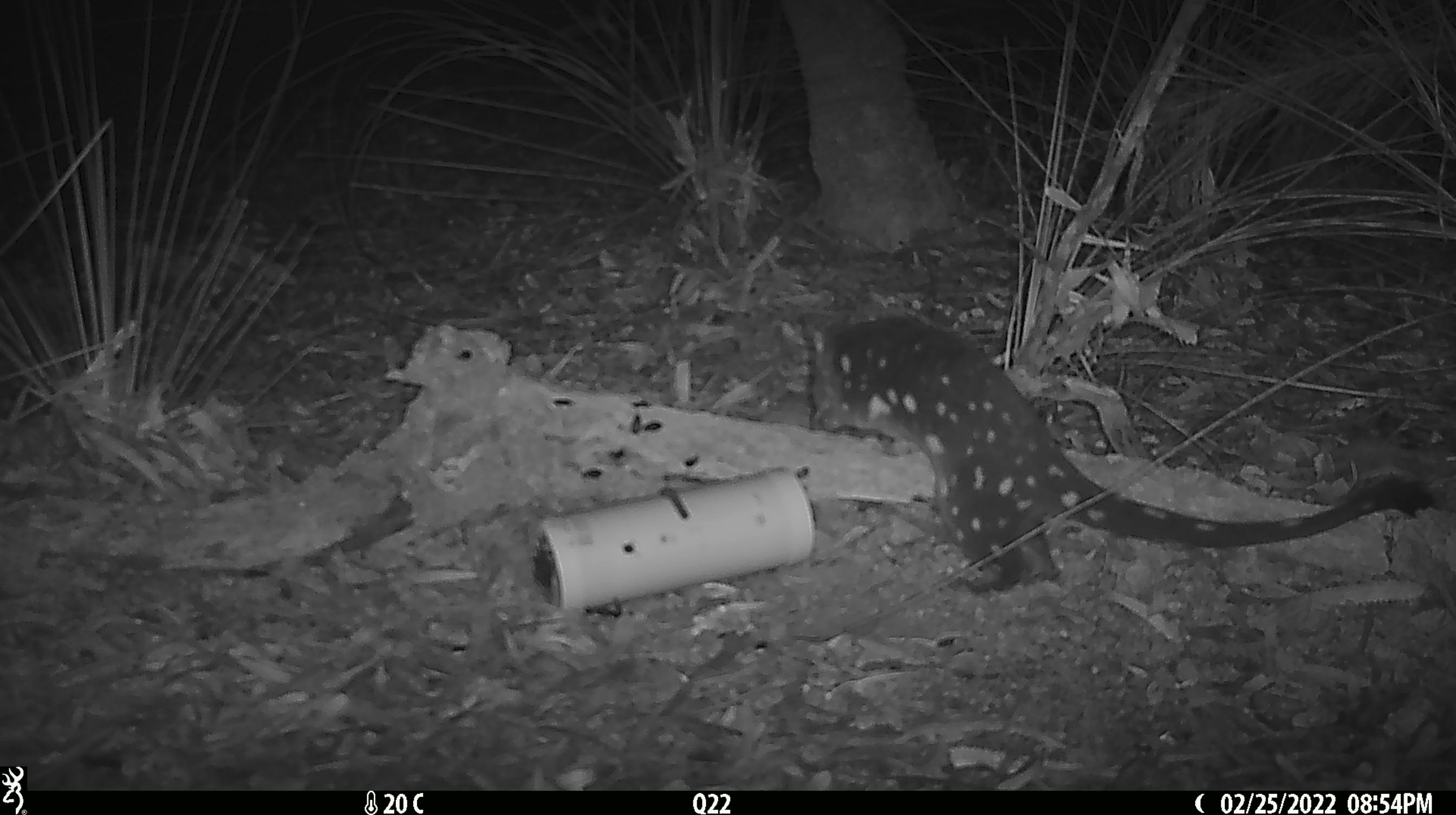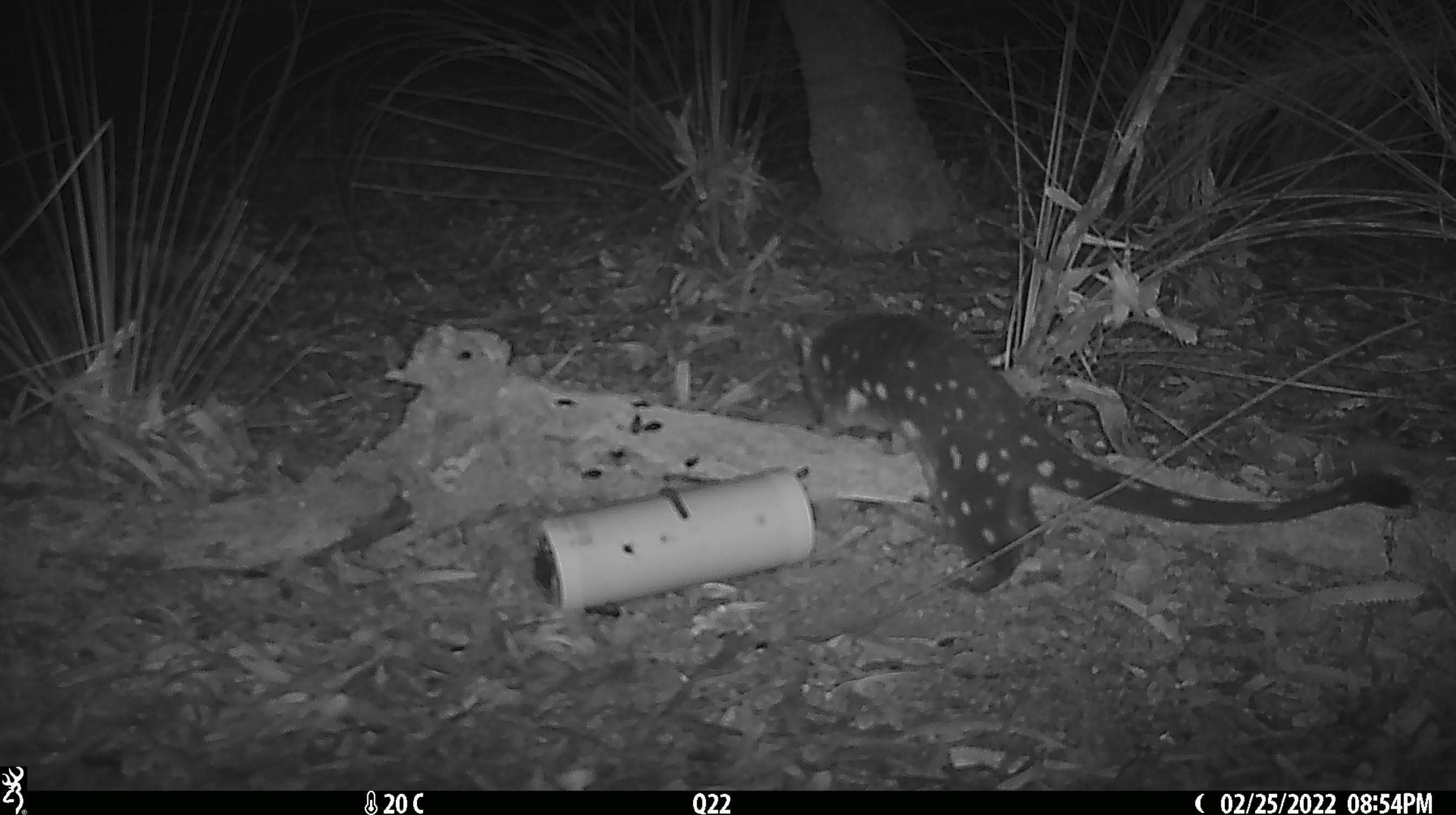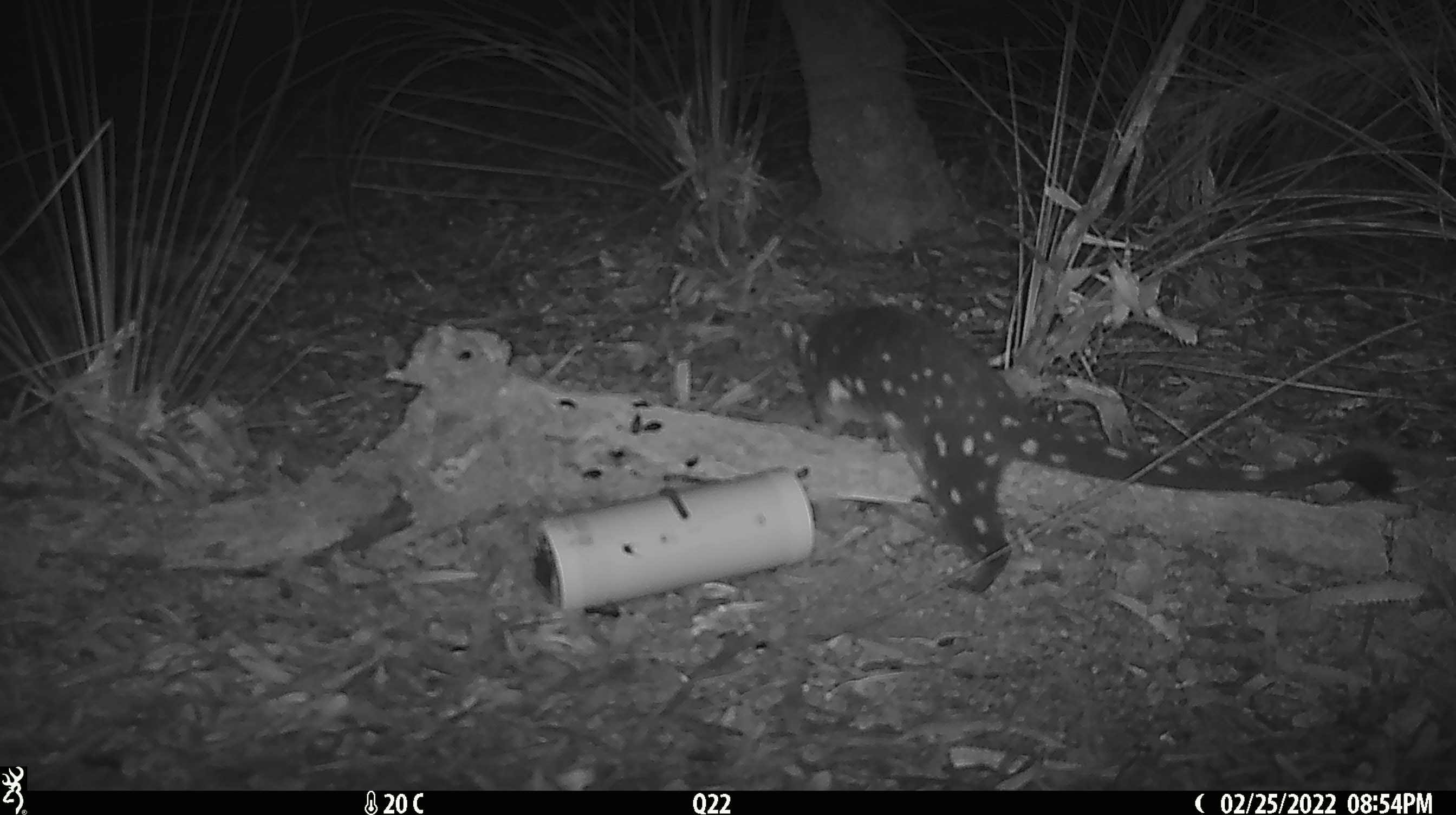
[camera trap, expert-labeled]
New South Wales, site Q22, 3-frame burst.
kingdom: Animalia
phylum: Chordata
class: Mammalia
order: Dasyuromorphia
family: Dasyuridae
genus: Dasyurus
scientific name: Dasyurus maculatus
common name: spotted-tailed quoll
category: quoll